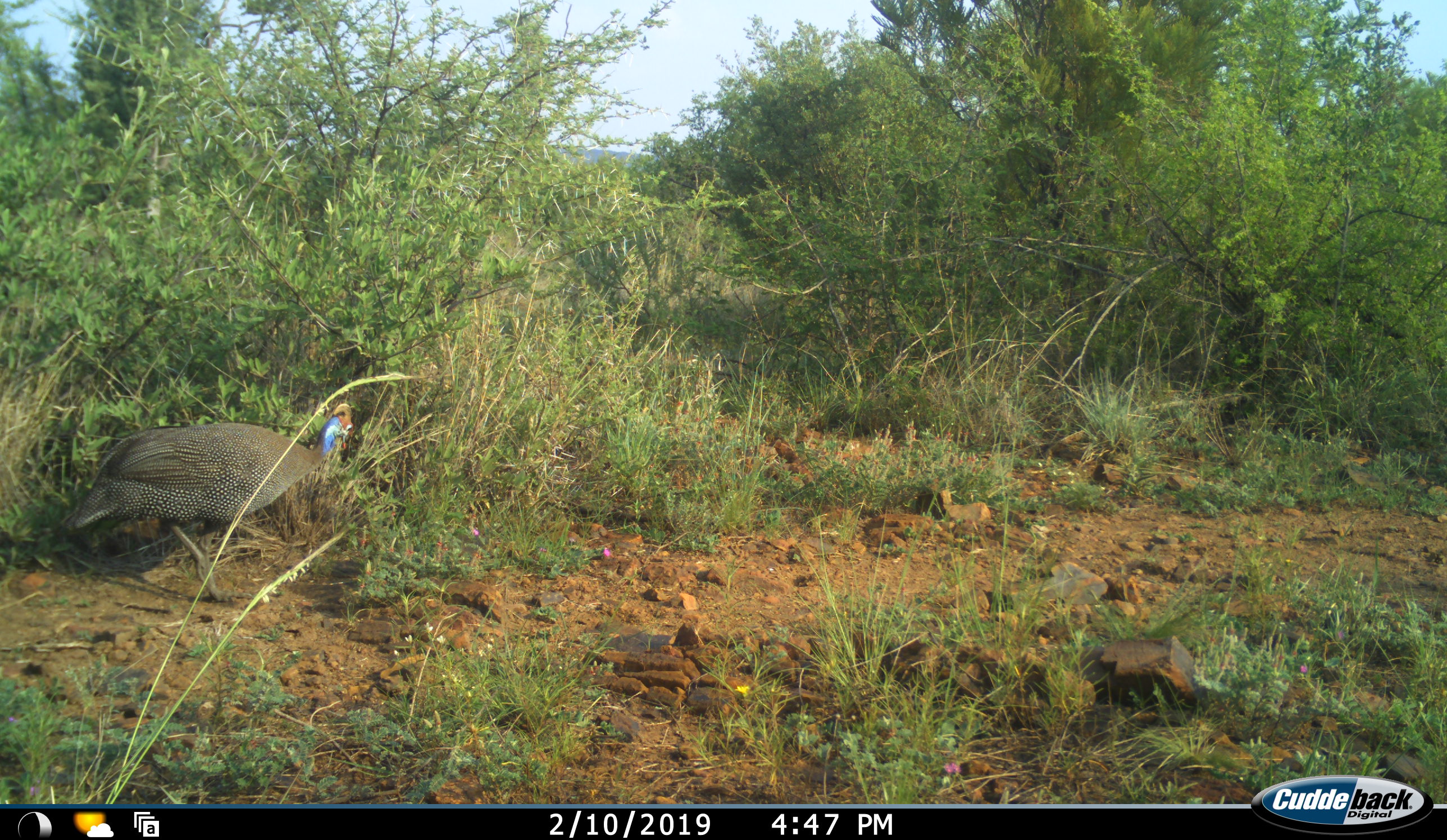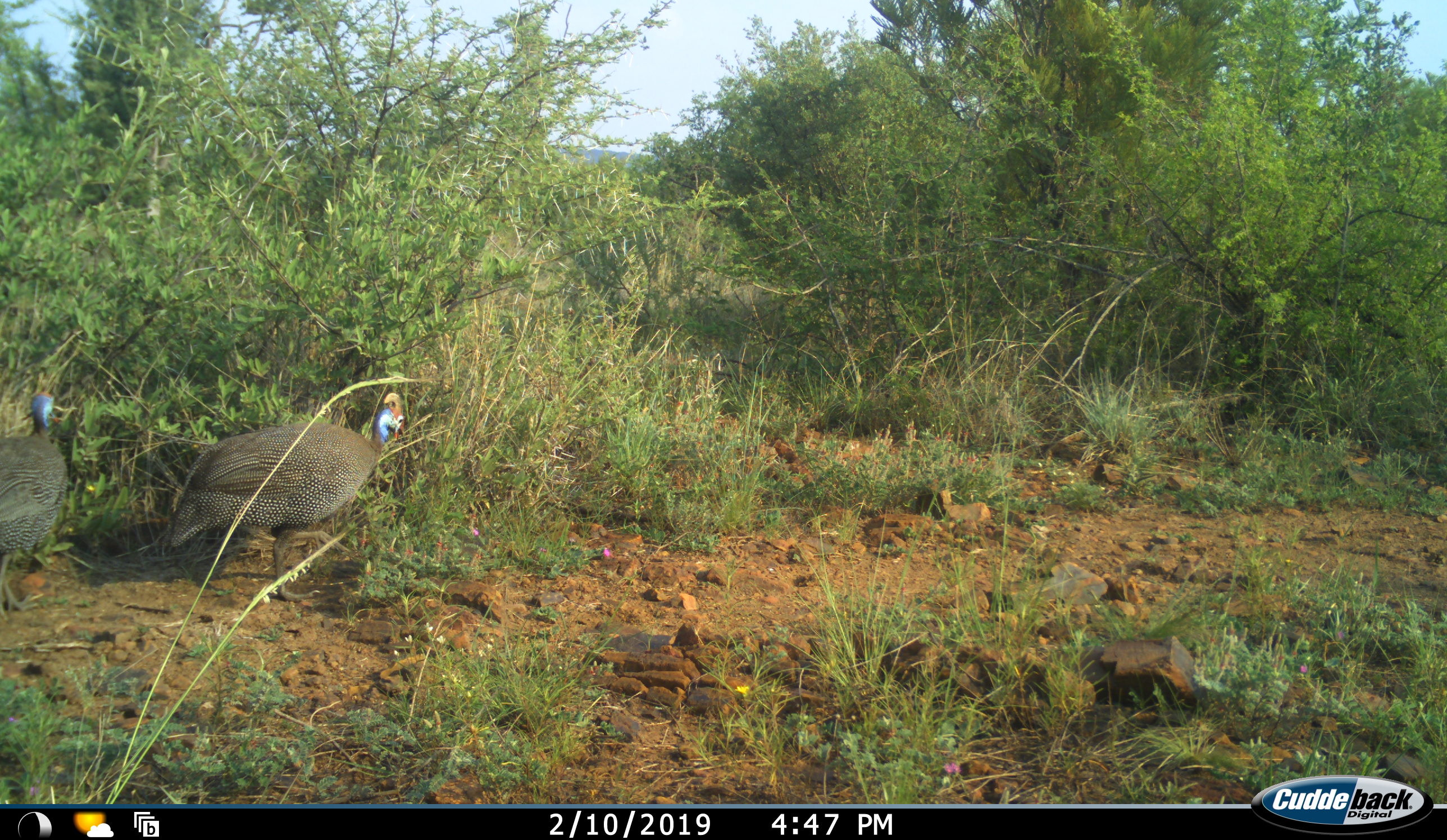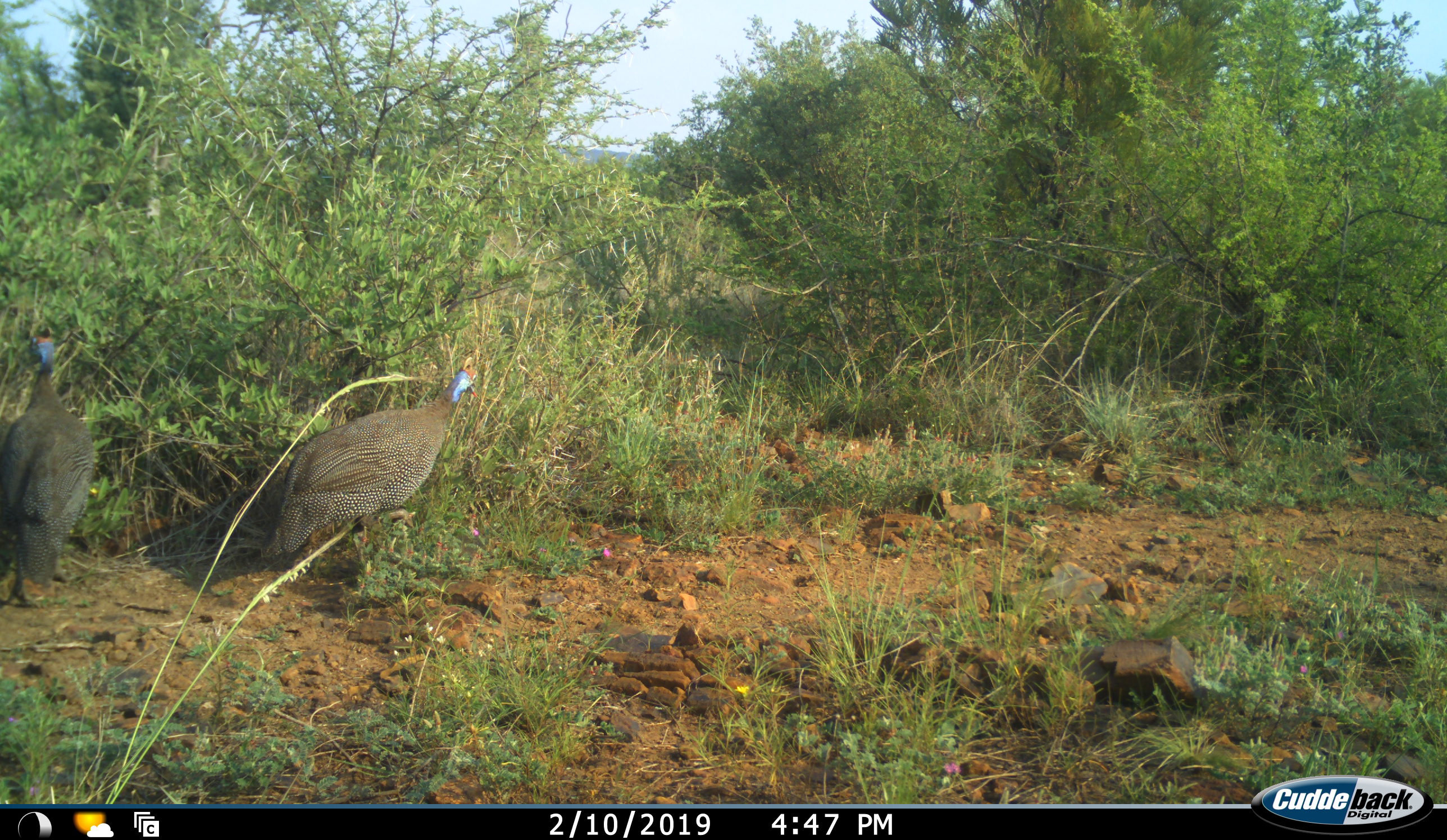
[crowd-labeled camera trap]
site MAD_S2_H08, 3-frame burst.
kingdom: Animalia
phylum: Chordata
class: Aves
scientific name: Aves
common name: bird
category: birdother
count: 2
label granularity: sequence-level